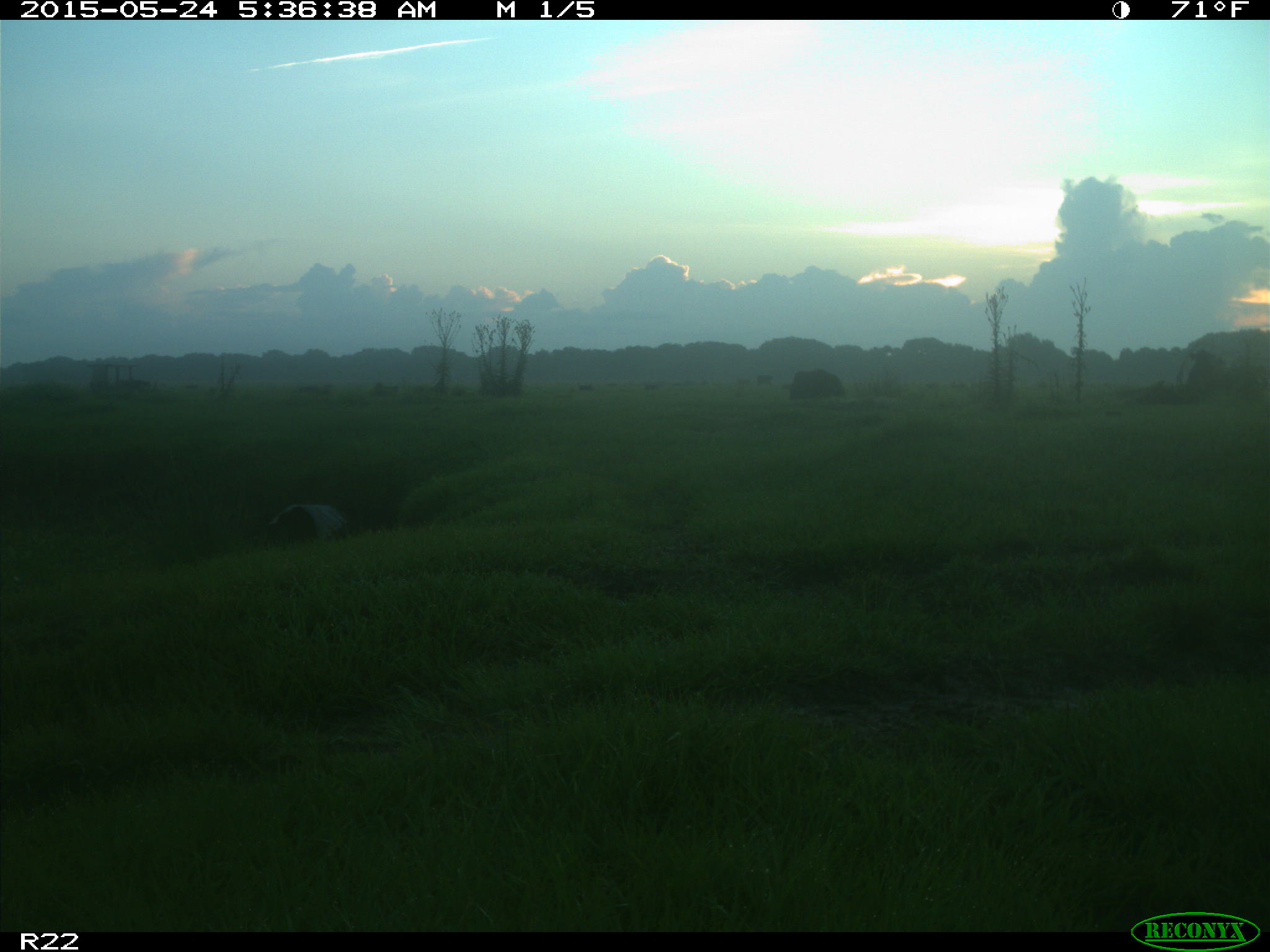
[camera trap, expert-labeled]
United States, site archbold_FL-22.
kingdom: Animalia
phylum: Chordata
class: Mammalia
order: Artiodactyla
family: Bovidae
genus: Bos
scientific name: Bos taurus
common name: domestic cow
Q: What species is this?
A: Bos taurus (domestic cow).